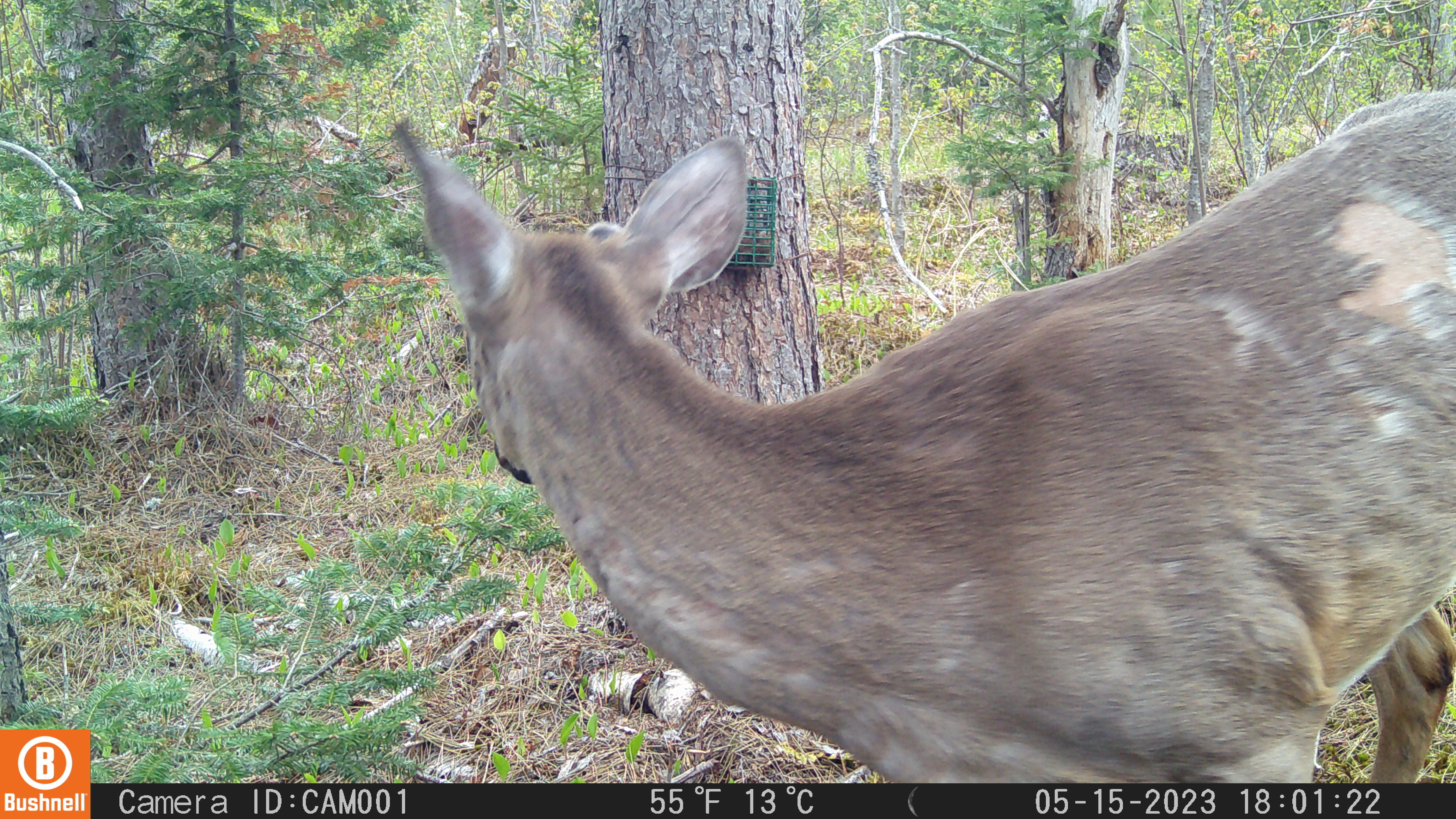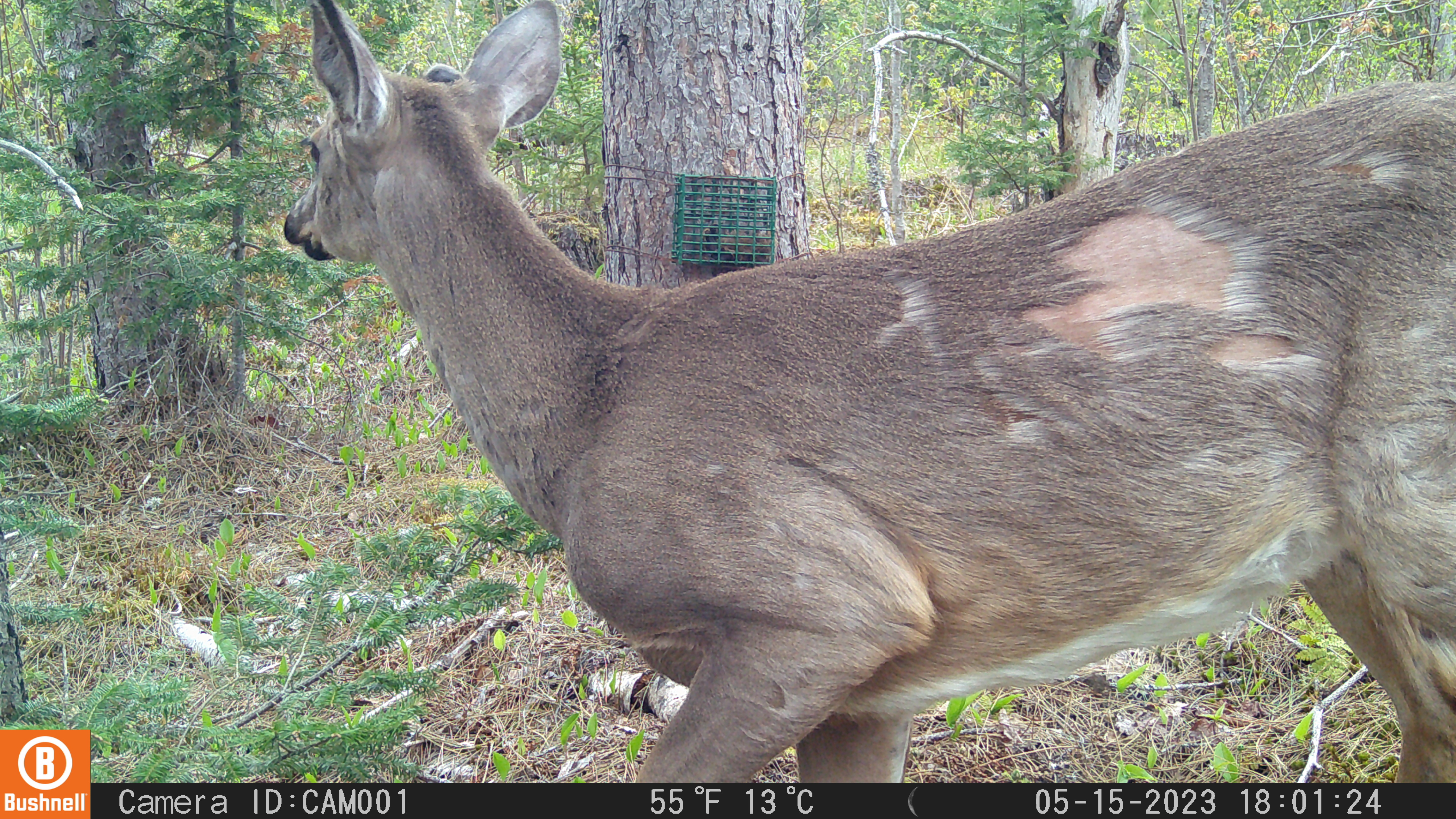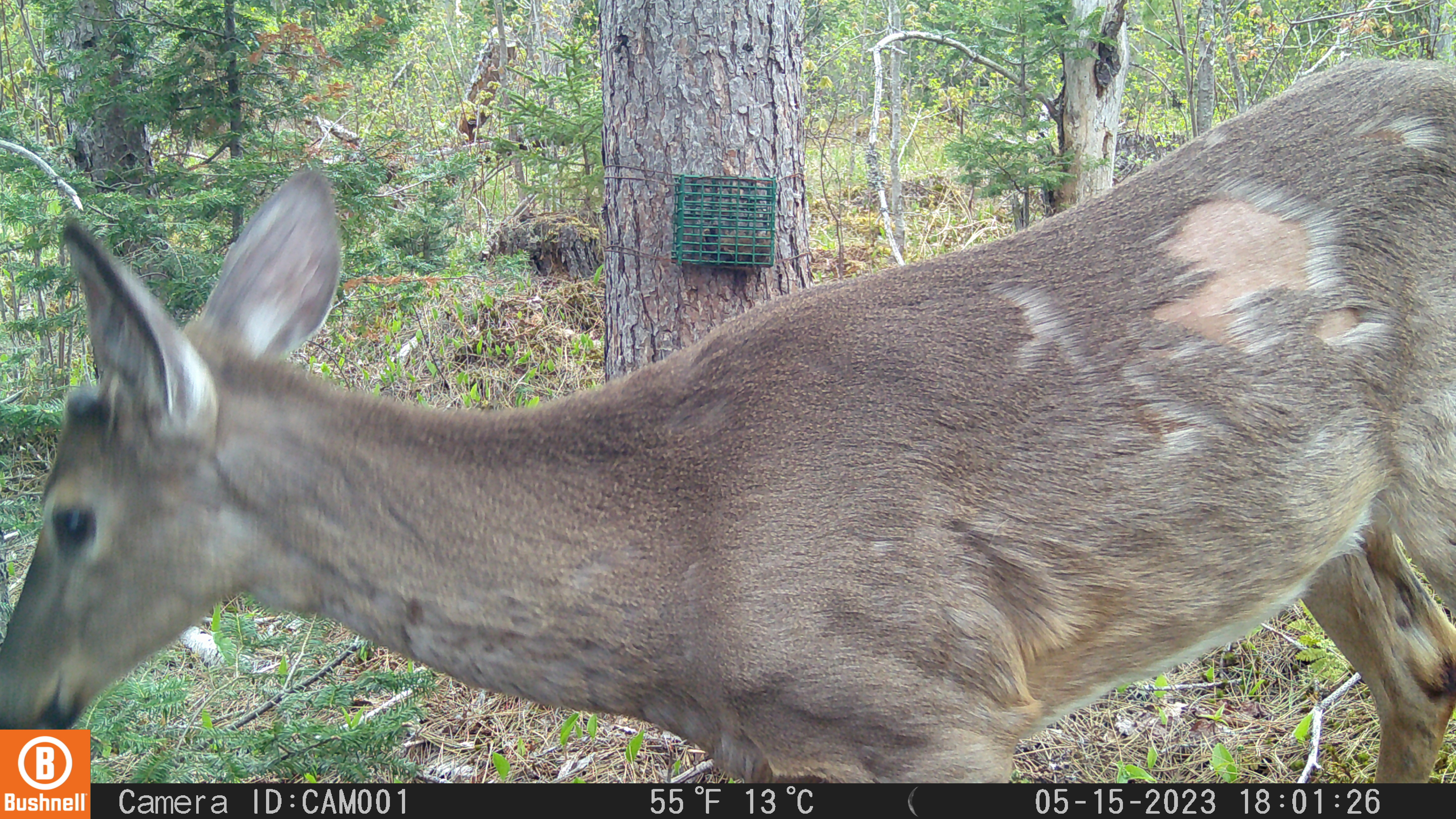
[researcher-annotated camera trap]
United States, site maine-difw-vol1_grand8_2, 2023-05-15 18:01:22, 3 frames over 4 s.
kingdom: Animalia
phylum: Chordata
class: Mammalia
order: Artiodactyla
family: Cervidae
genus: Odocoileus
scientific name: Odocoileus virginianus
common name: white-tailed deer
White-tailed deer (Odocoileus virginianus).